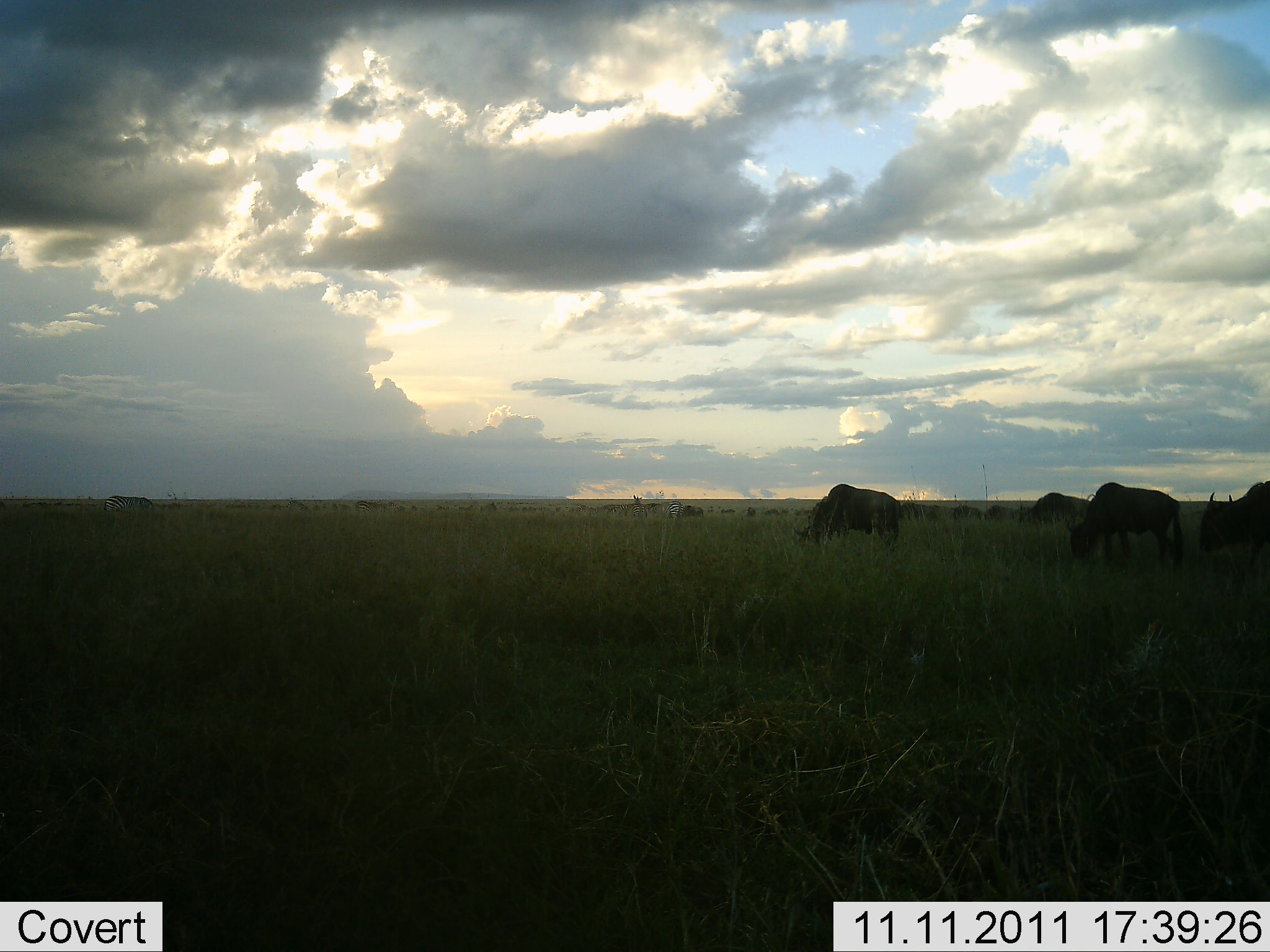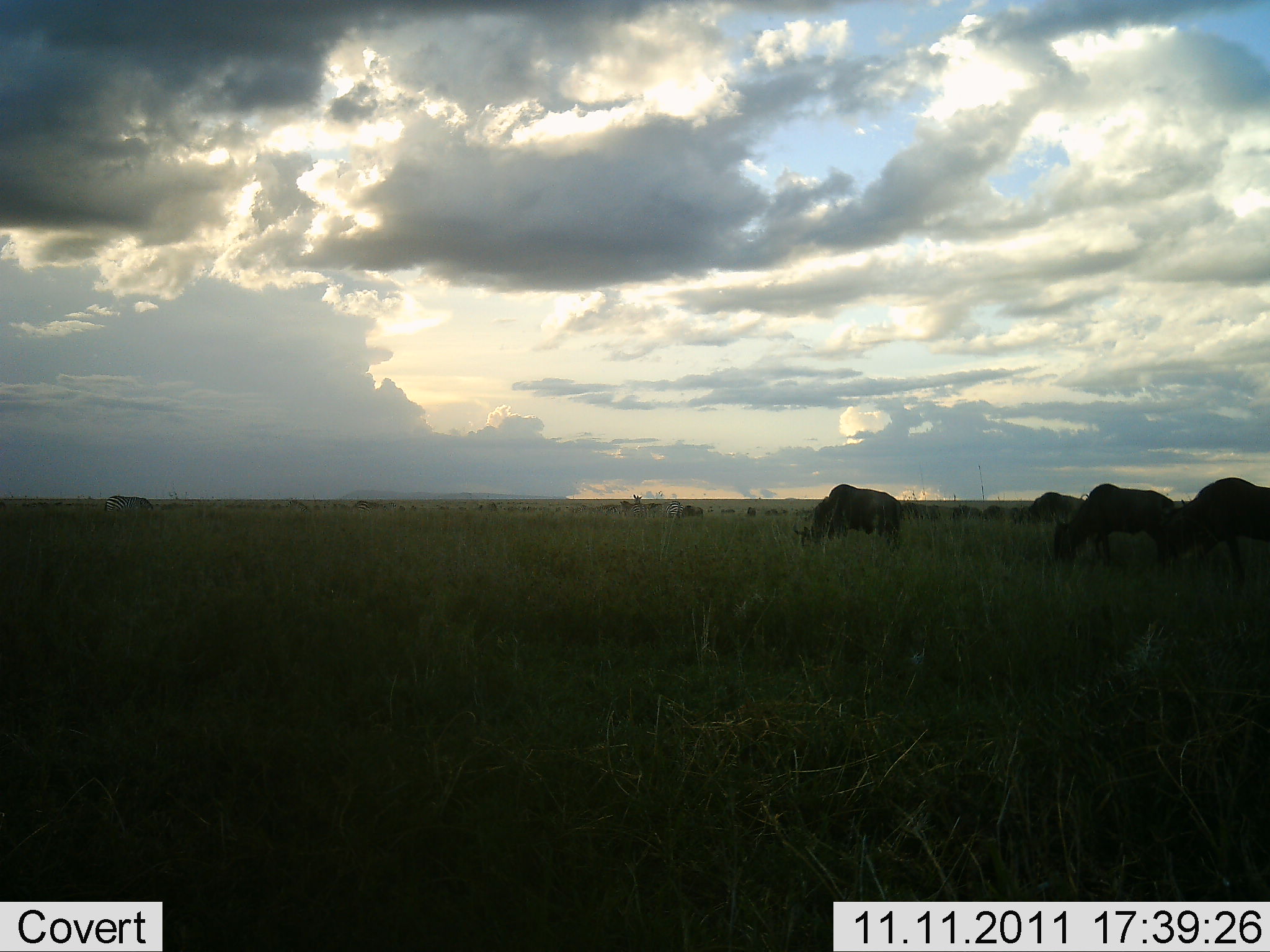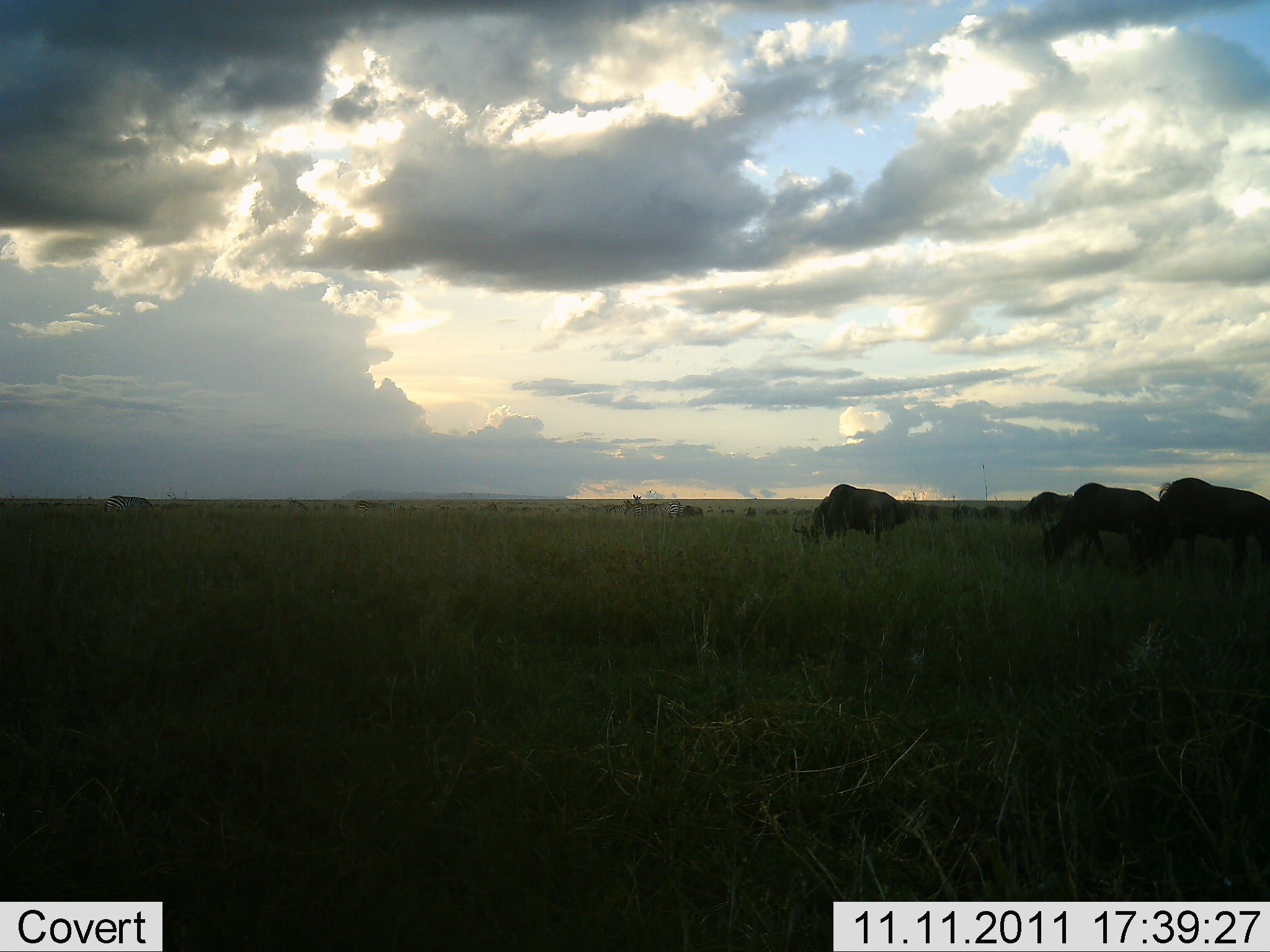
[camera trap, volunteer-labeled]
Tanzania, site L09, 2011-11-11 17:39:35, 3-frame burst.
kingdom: Animalia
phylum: Chordata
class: Mammalia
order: Artiodactyla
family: Bovidae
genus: Connochaetes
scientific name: Connochaetes taurinus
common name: blue wildebeest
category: wildebeest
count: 10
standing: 9%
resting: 0%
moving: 0%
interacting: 0%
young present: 0%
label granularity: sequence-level